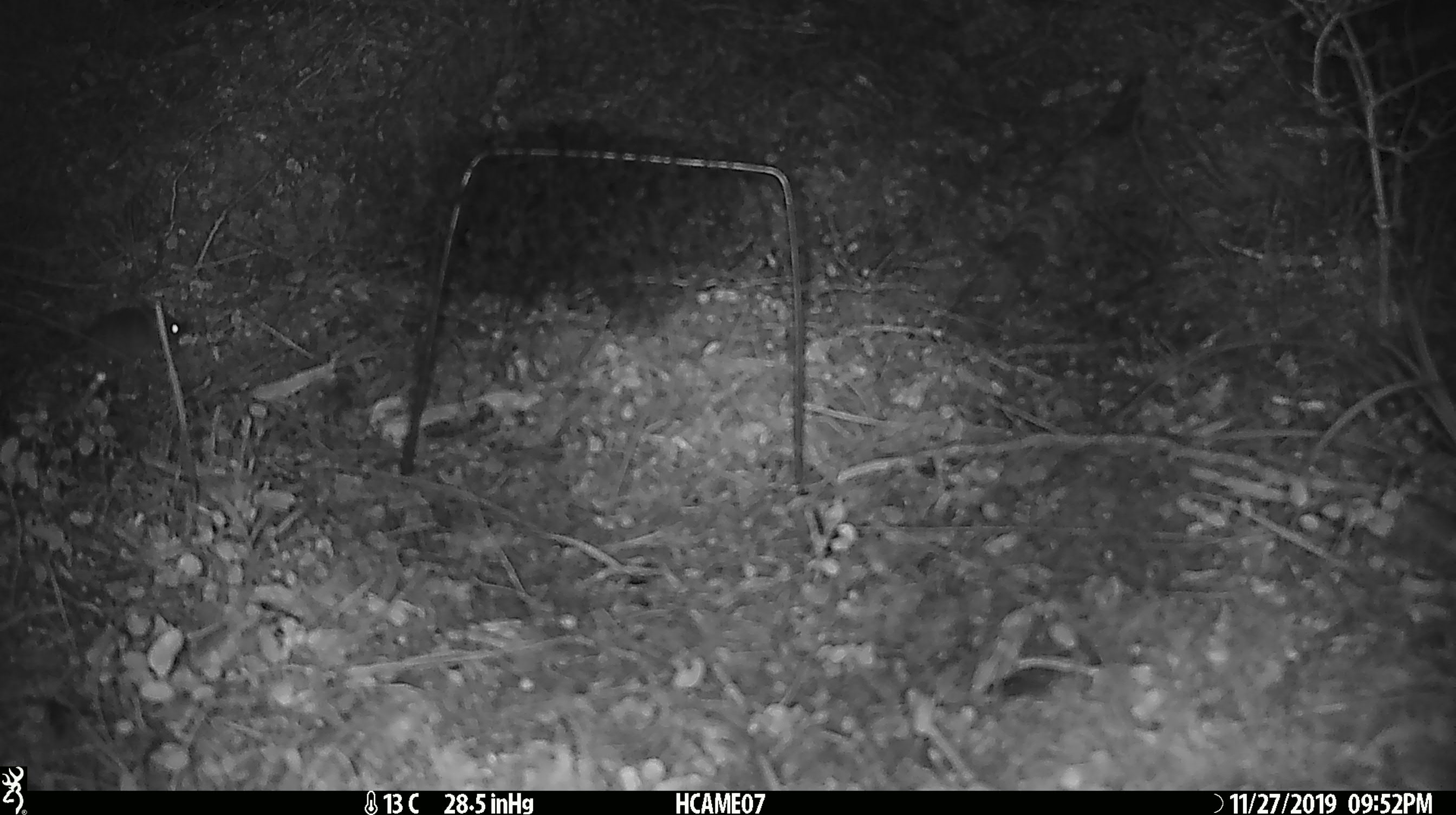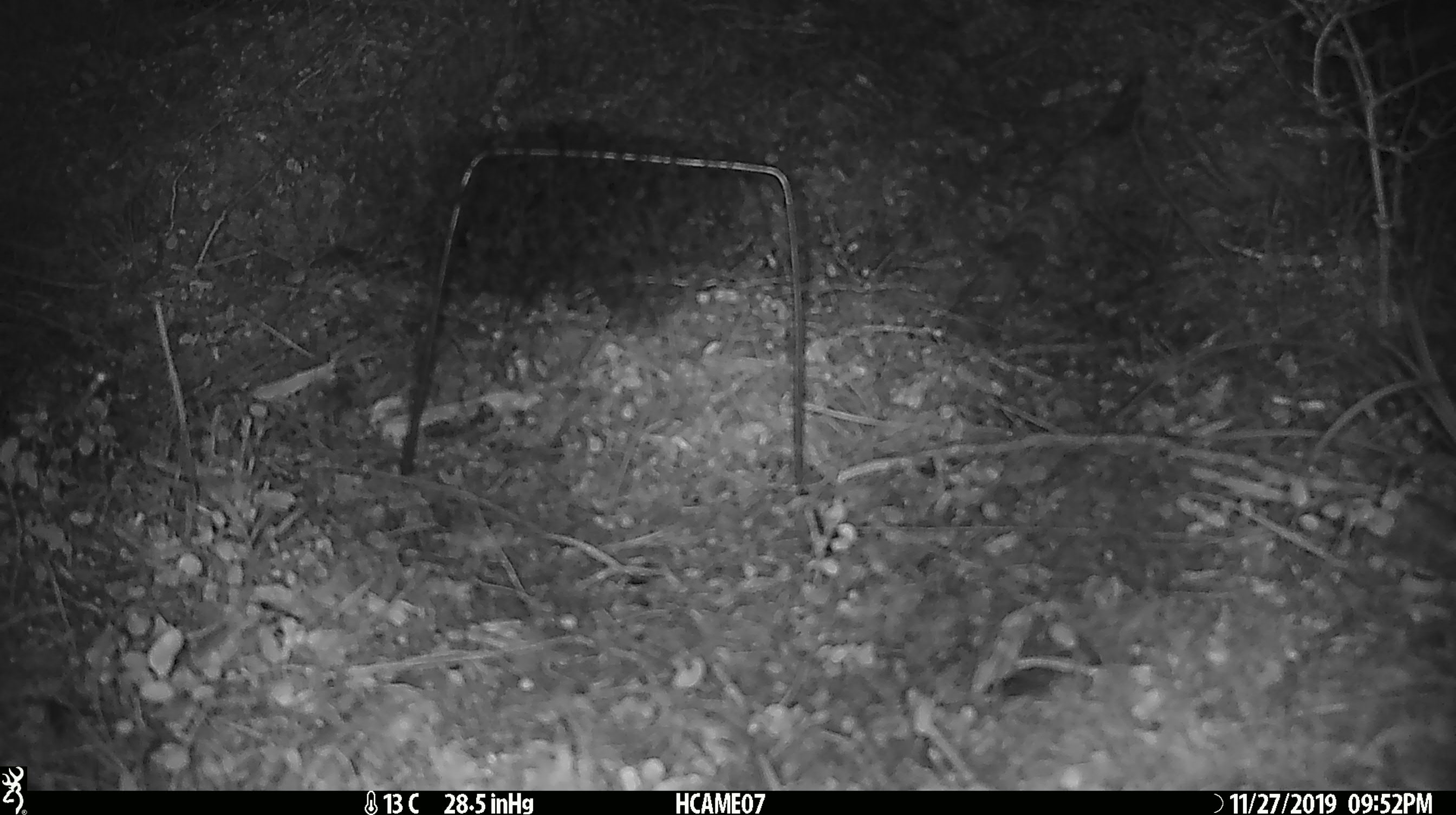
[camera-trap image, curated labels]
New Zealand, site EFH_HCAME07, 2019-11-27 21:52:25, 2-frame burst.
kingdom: Animalia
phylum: Chordata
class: Mammalia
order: Rodentia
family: Muridae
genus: Mus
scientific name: Mus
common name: mouse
Mouse (Mus).